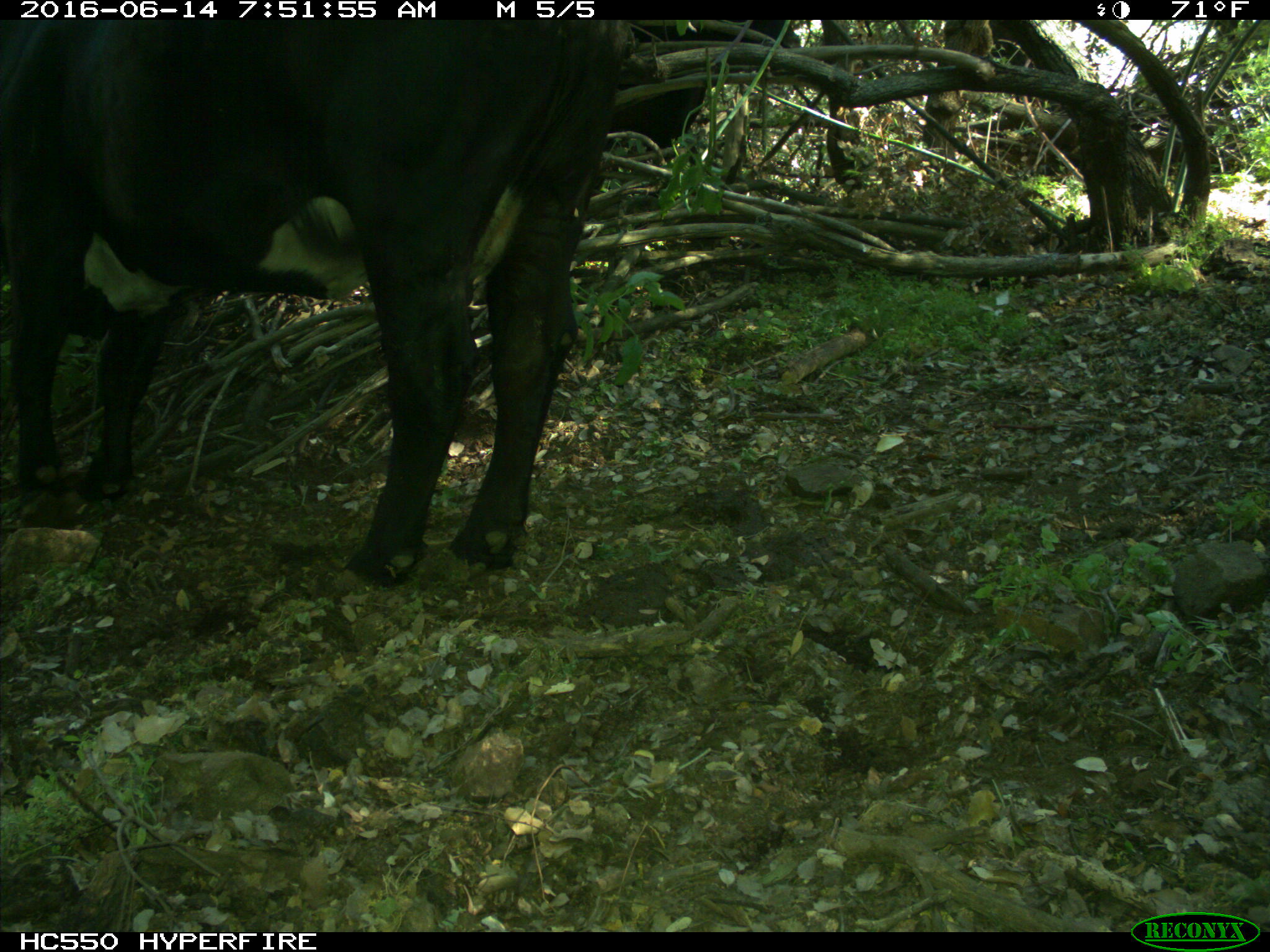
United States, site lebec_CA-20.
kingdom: Animalia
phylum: Chordata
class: Mammalia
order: Artiodactyla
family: Bovidae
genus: Bos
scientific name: Bos taurus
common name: domestic cow